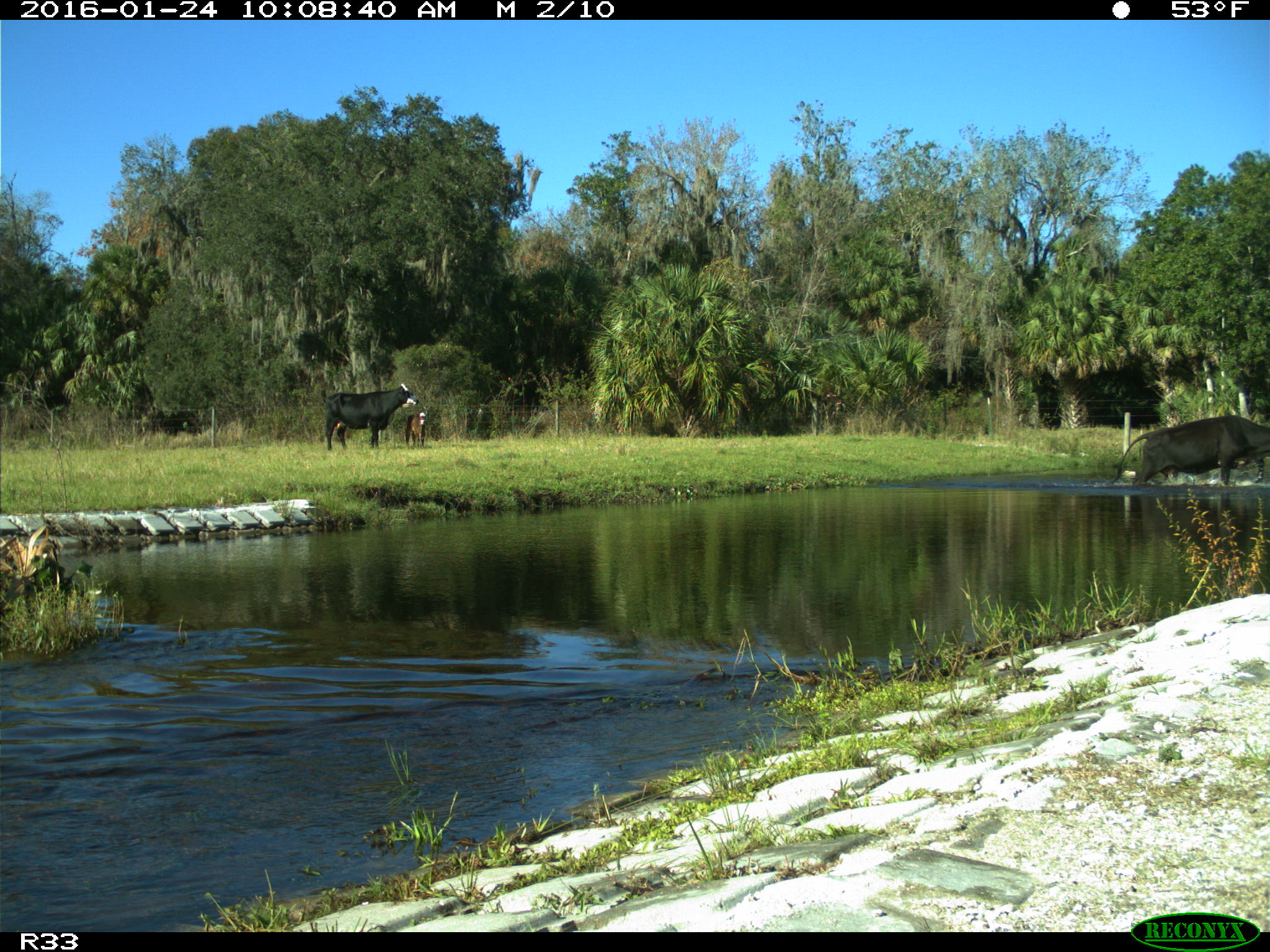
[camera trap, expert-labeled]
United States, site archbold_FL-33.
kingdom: Animalia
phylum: Chordata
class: Mammalia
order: Artiodactyla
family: Bovidae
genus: Bos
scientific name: Bos taurus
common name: domestic cow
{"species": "Bos taurus (domestic cow)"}